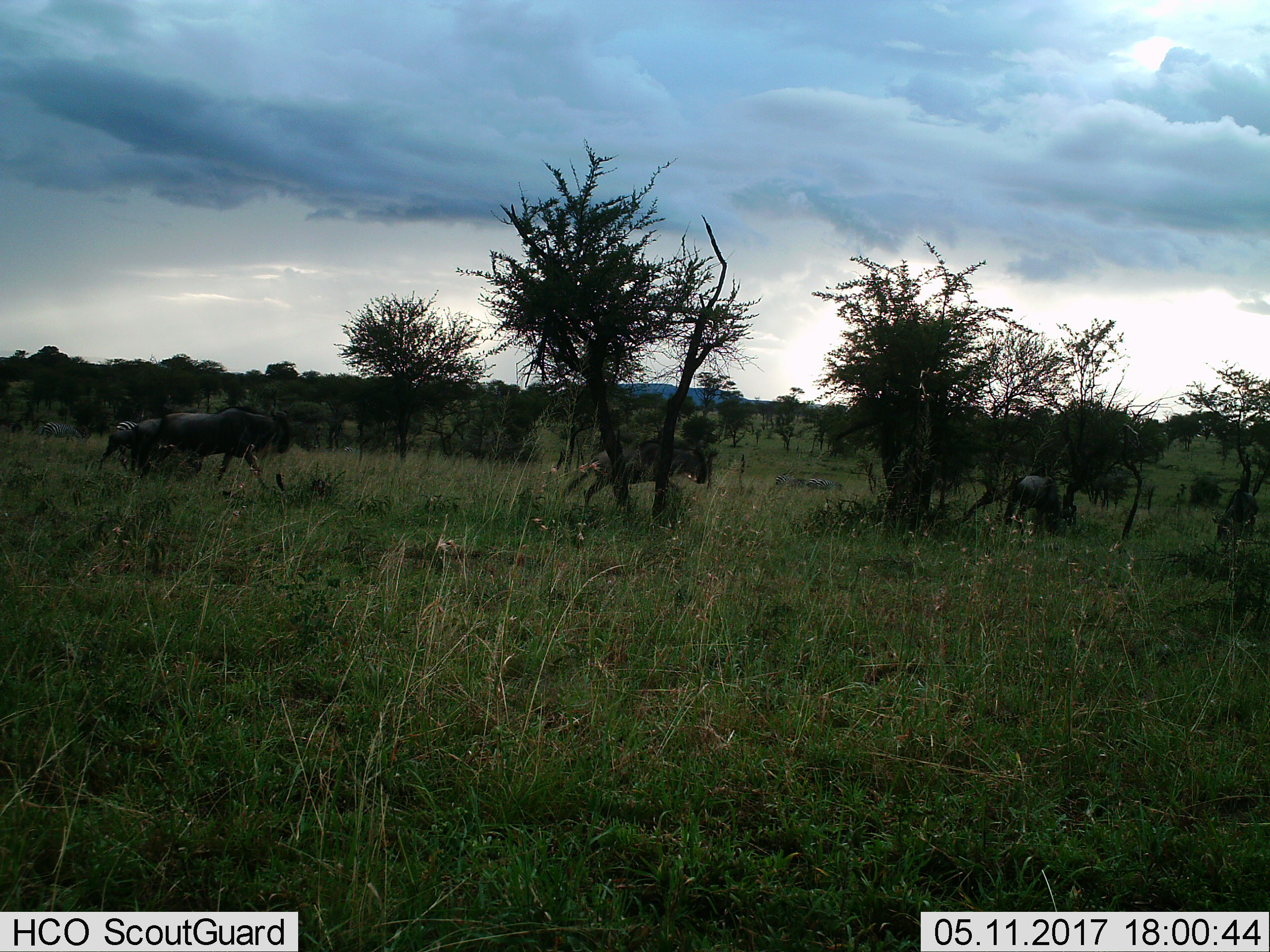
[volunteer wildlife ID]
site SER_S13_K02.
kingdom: Animalia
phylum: Chordata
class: Mammalia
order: Artiodactyla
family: Bovidae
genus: Connochaetes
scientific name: Connochaetes taurinus taurinus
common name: blue wildebeest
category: wildebeestblue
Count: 4.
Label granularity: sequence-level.